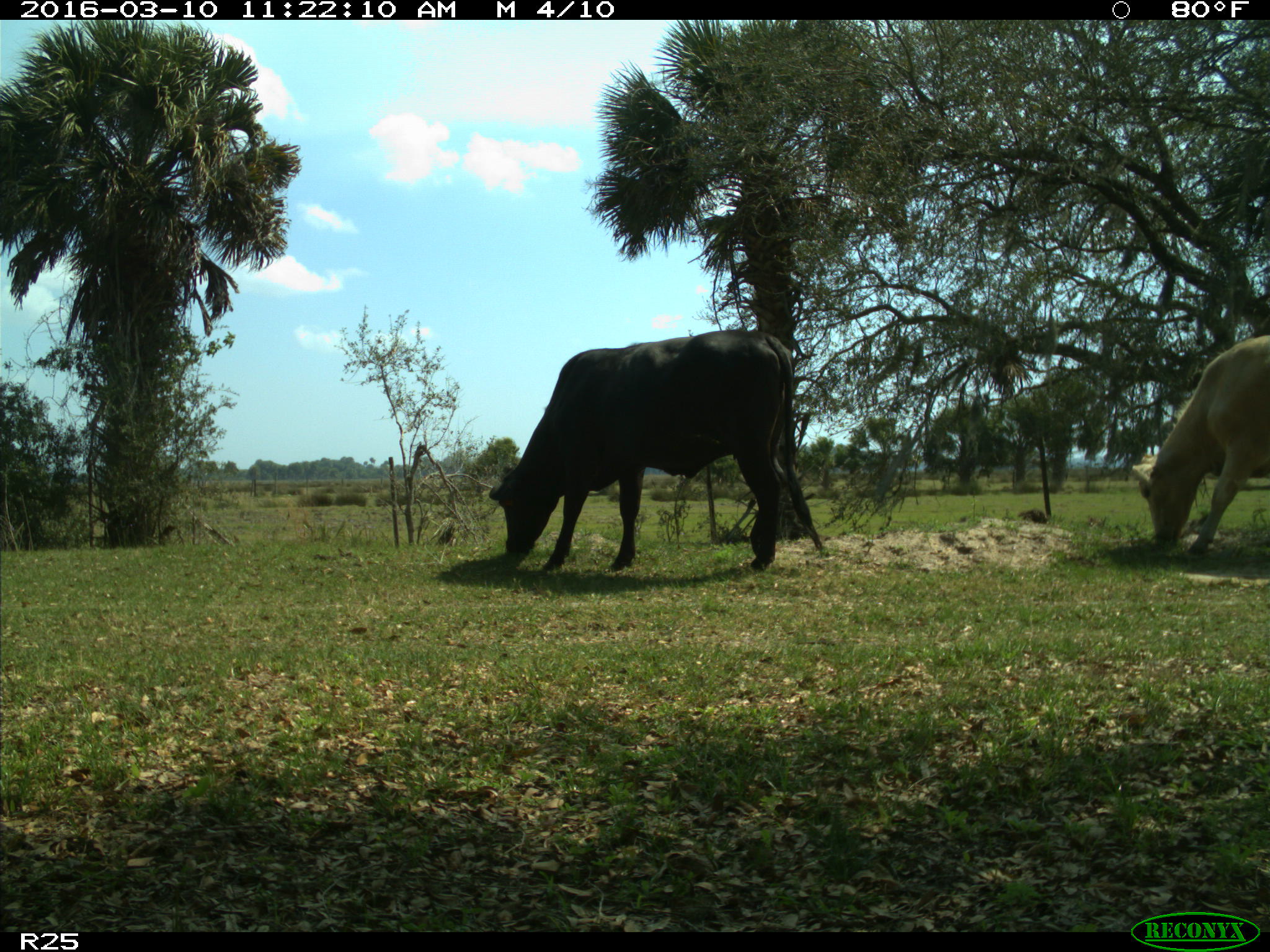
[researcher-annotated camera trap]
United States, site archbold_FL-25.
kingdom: Animalia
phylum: Chordata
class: Mammalia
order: Artiodactyla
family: Bovidae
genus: Bos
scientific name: Bos taurus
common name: domestic cow